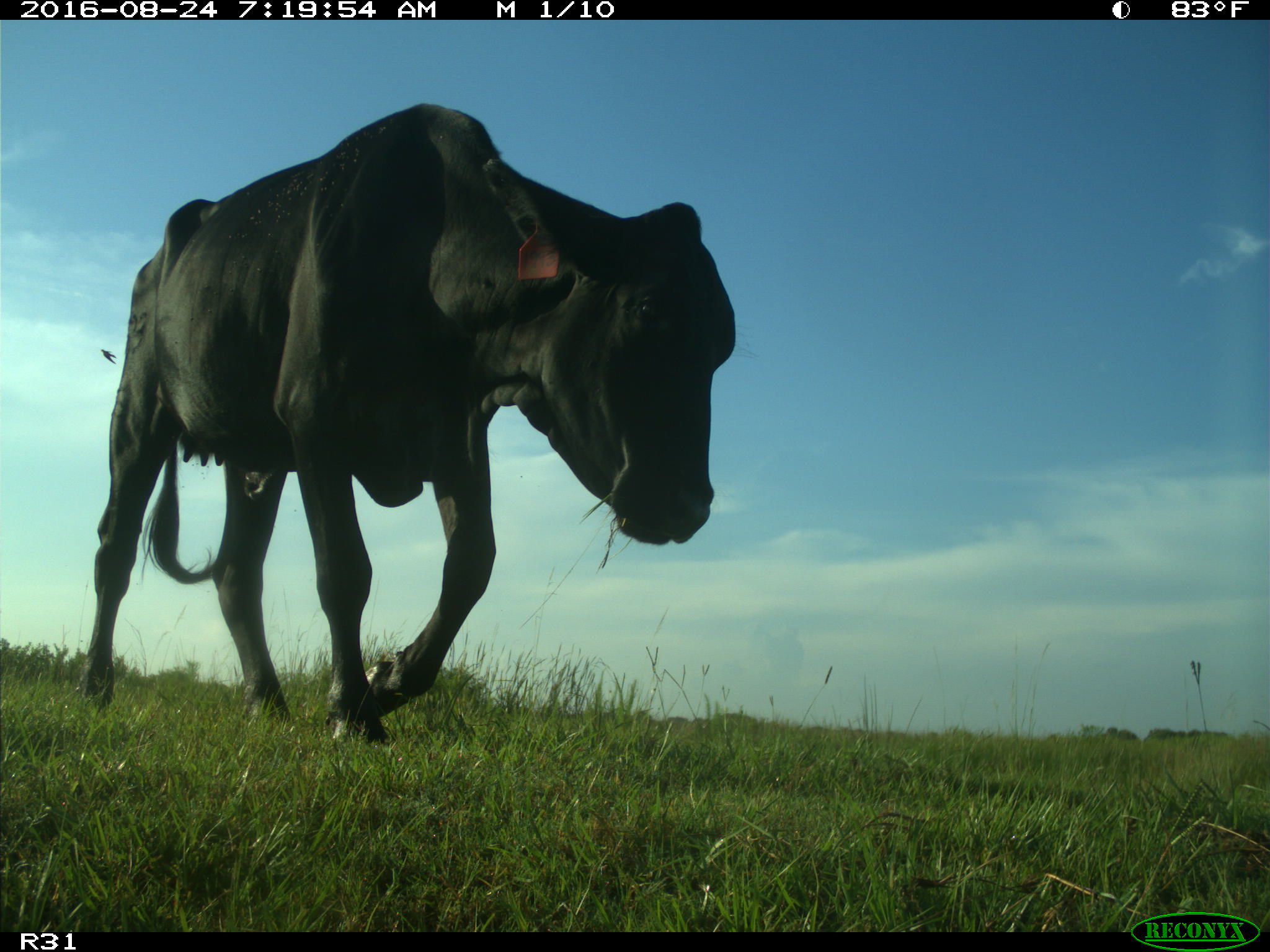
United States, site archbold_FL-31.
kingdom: Animalia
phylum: Chordata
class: Mammalia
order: Artiodactyla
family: Bovidae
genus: Bos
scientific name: Bos taurus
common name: domestic cow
Bos taurus (domestic cow).